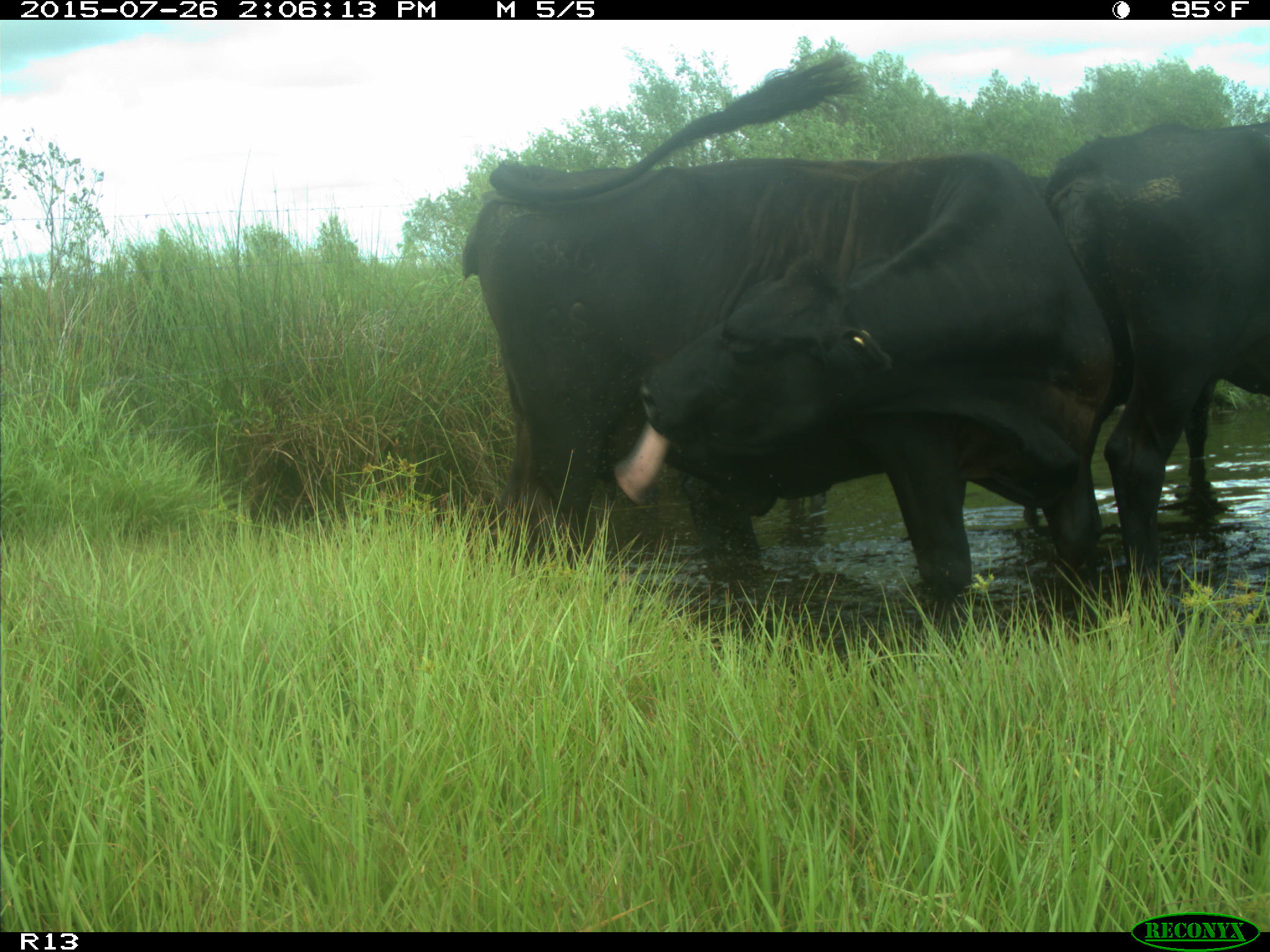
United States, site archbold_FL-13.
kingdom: Animalia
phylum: Chordata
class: Mammalia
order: Artiodactyla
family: Bovidae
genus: Bos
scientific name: Bos taurus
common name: domestic cow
Bos taurus (domestic cow).